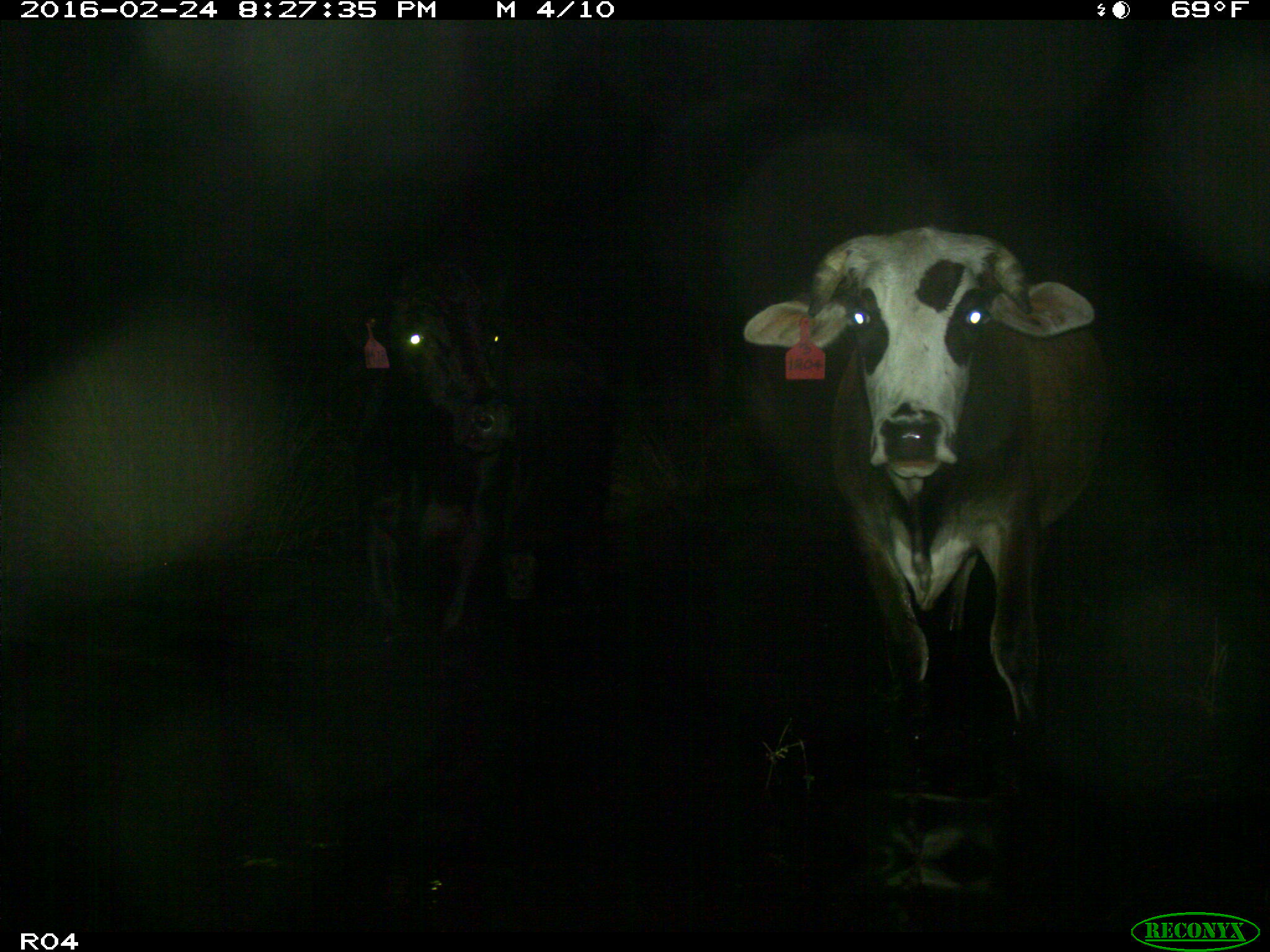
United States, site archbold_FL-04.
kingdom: Animalia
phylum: Chordata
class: Mammalia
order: Artiodactyla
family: Bovidae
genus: Bos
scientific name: Bos taurus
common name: domestic cow